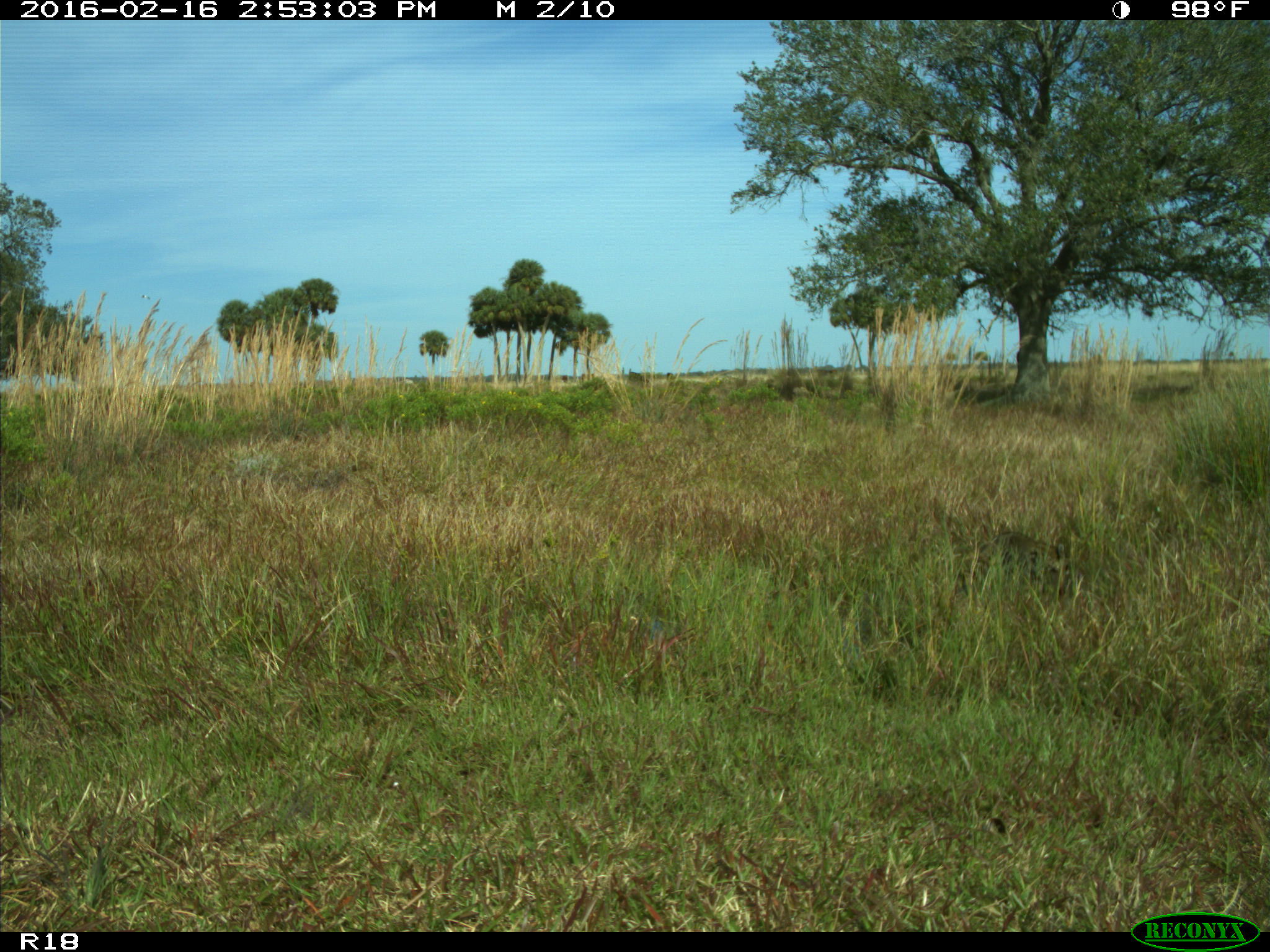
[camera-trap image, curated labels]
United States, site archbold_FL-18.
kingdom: Animalia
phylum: Chordata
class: Mammalia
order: Carnivora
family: Procyonidae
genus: Procyon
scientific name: Procyon lotor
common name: common raccoon